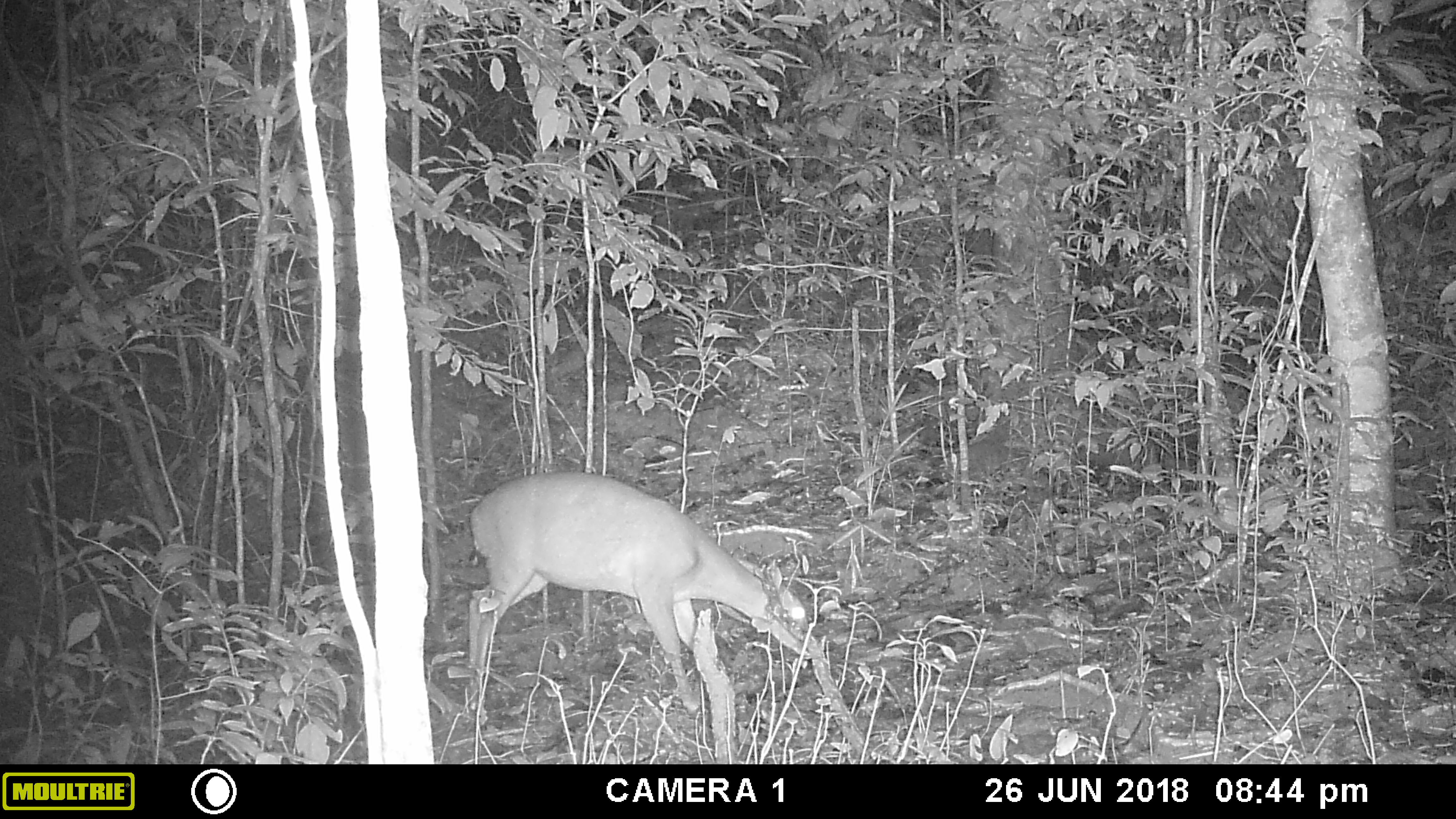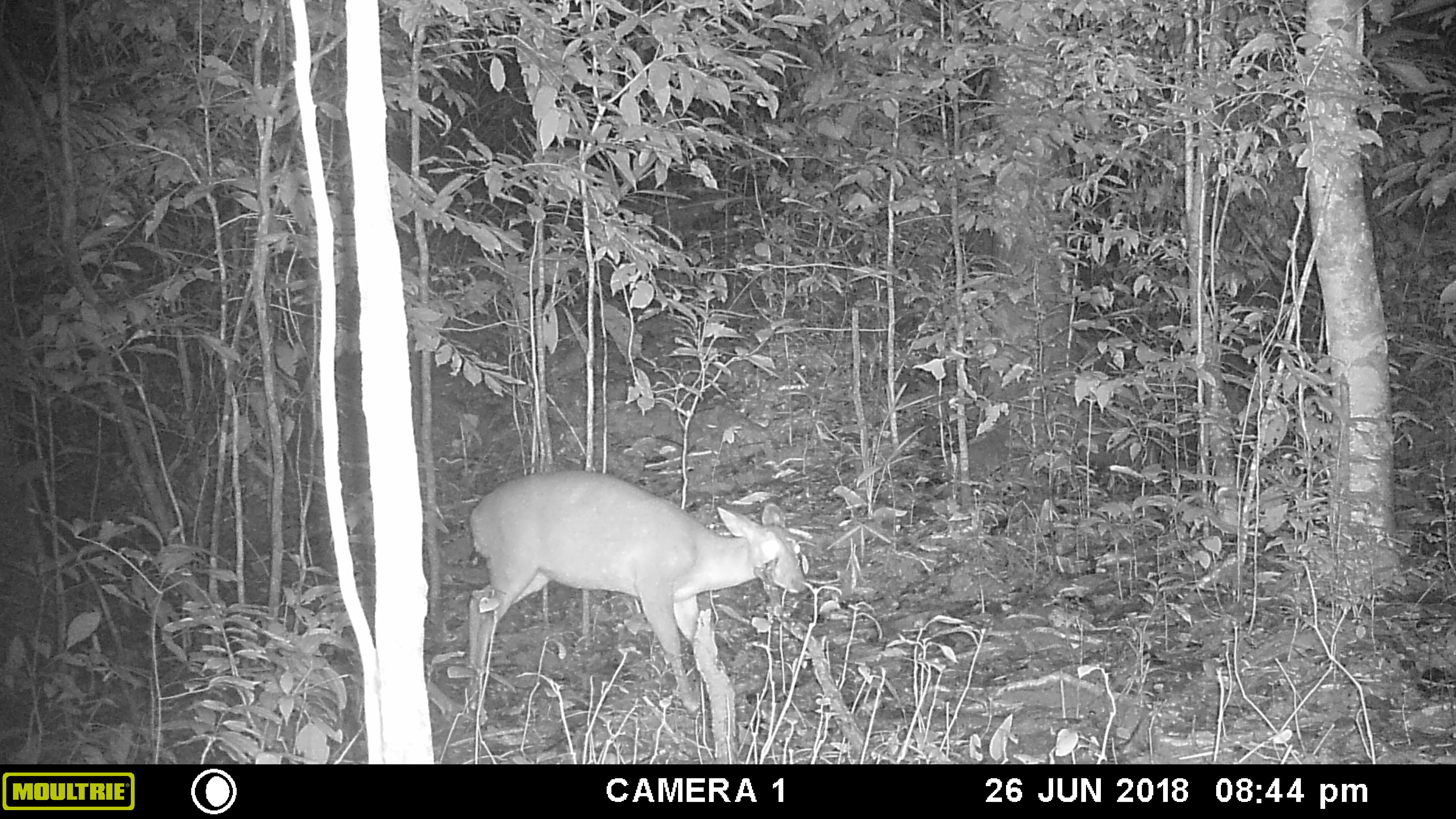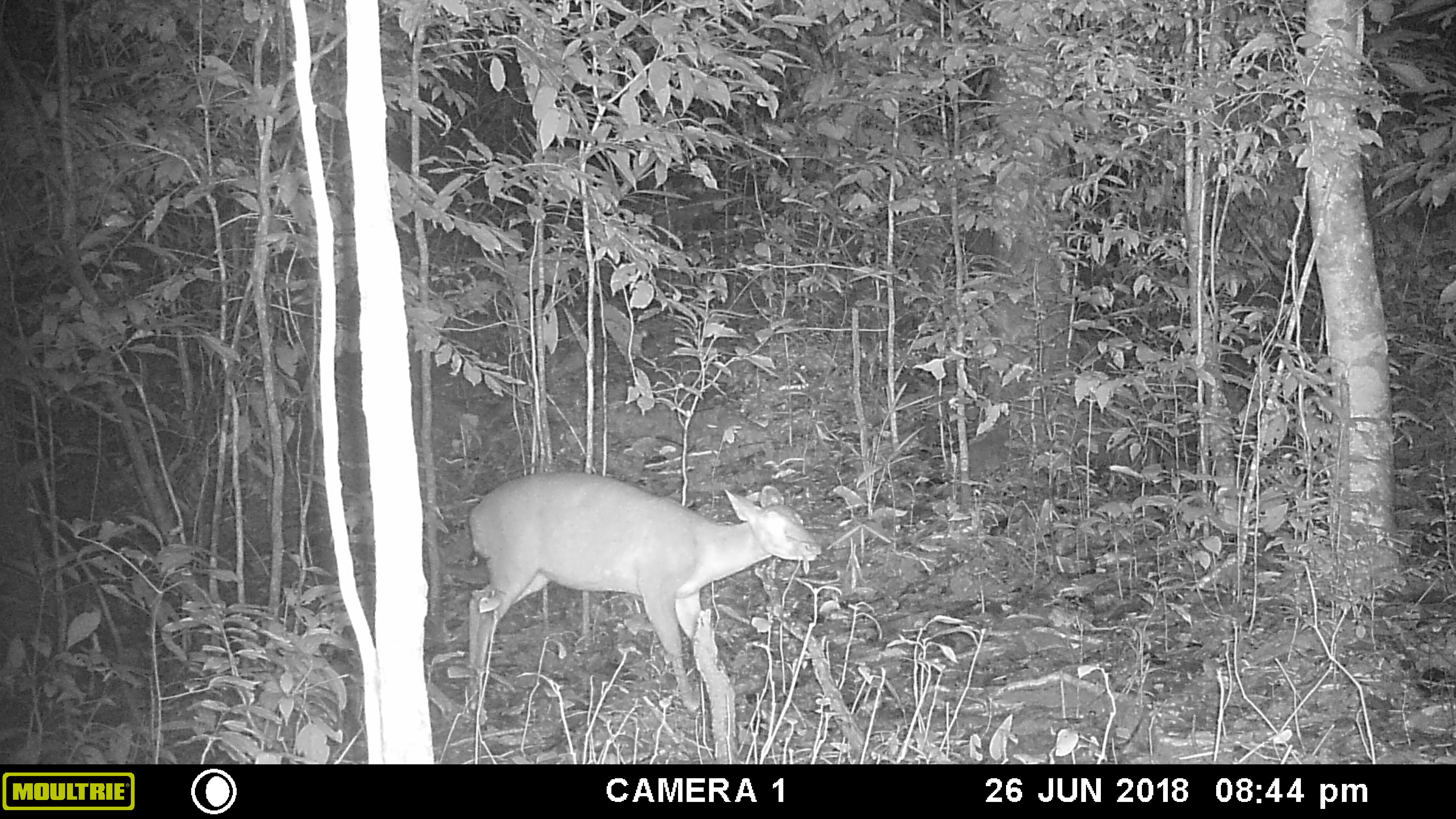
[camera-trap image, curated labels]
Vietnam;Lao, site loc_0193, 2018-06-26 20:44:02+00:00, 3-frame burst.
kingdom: Animalia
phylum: Chordata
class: Mammalia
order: Artiodactyla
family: Cervidae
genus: Muntiacus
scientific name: Muntiacus vuquangensis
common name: large-antlered muntjac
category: large antlered muntjac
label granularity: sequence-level